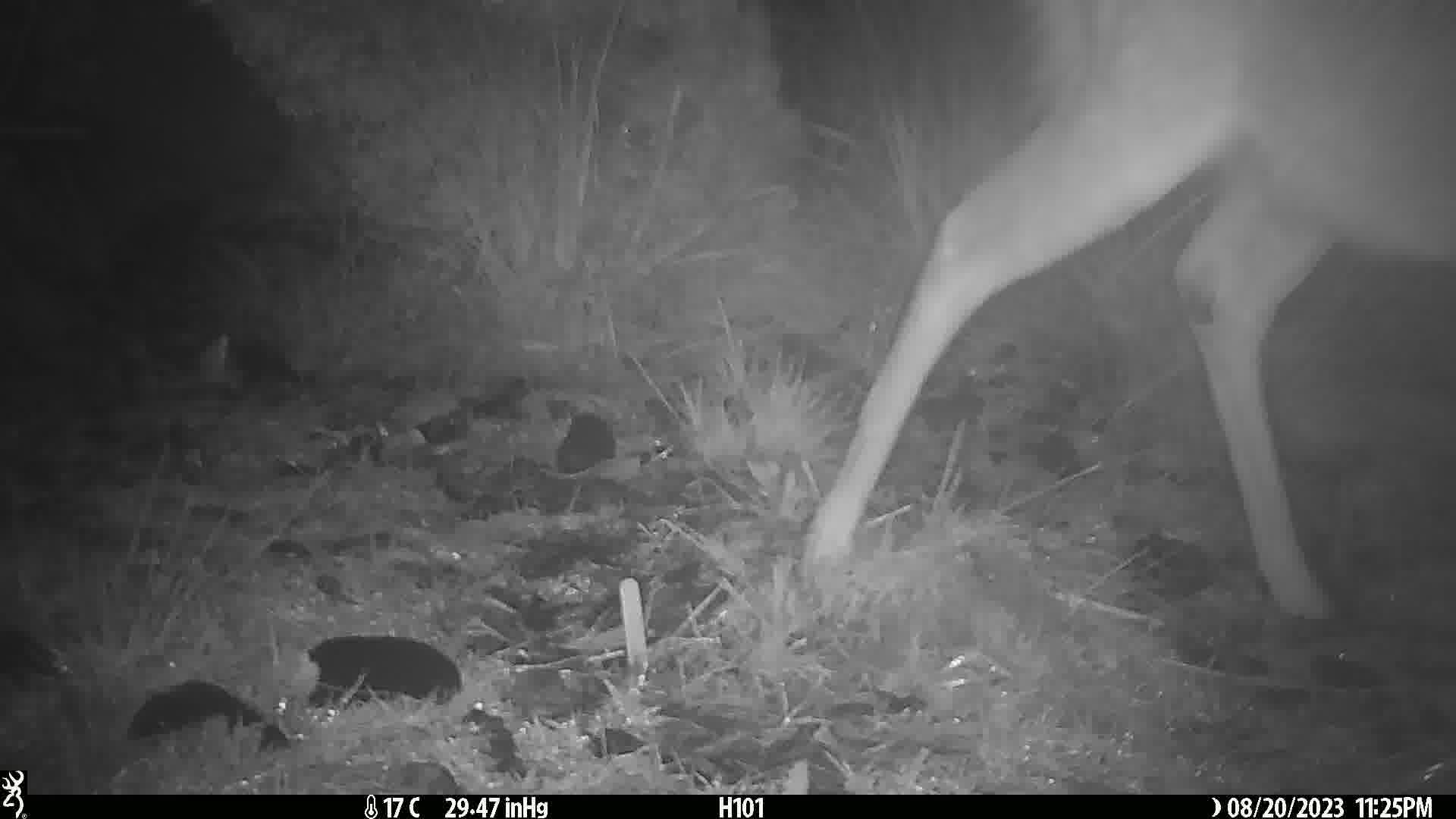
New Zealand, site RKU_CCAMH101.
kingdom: Animalia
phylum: Chordata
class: Mammalia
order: Artiodactyla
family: Cervidae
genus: Odocoileus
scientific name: Odocoileus virginianus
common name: white-tailed deer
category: white tailed deer